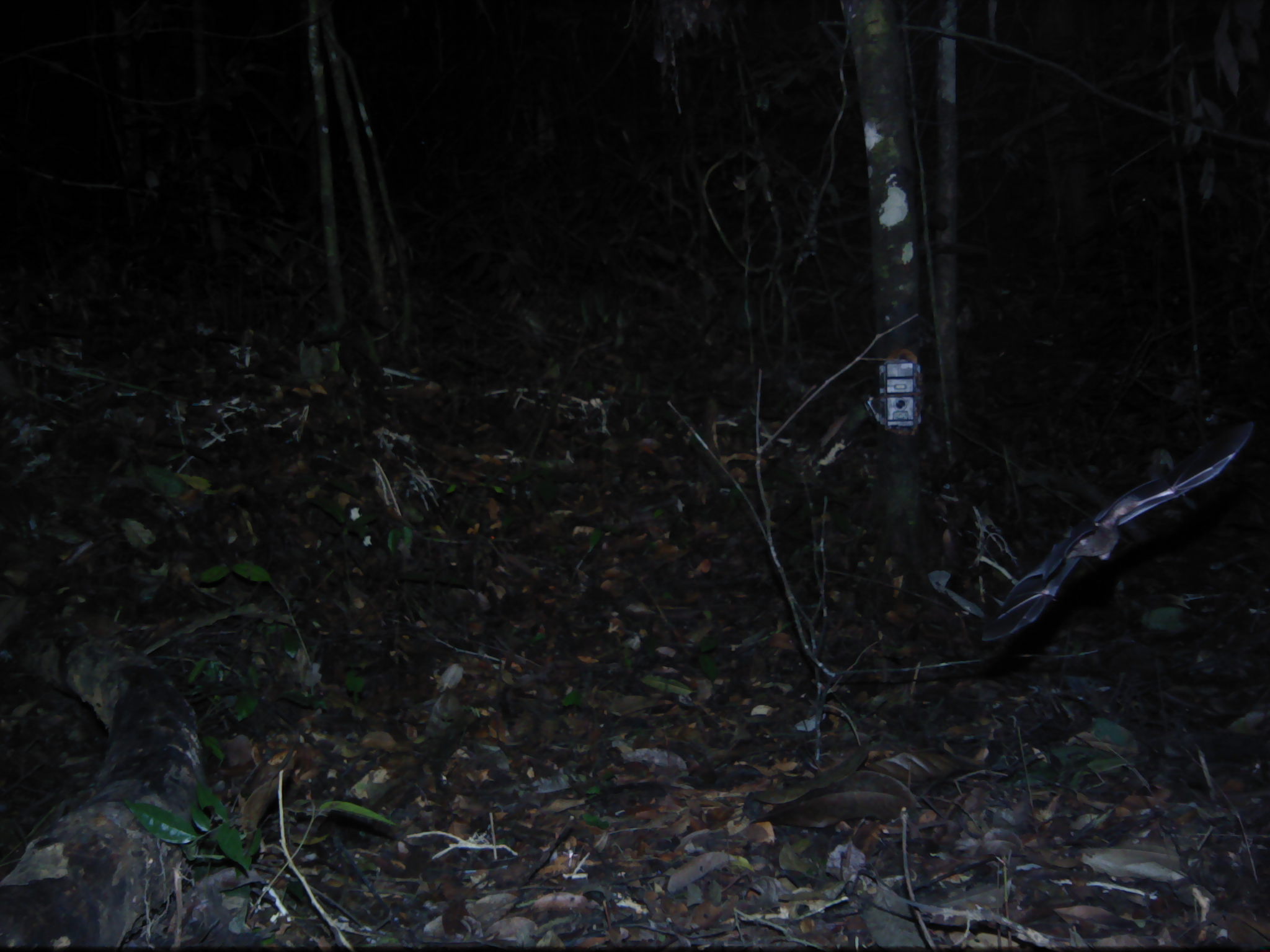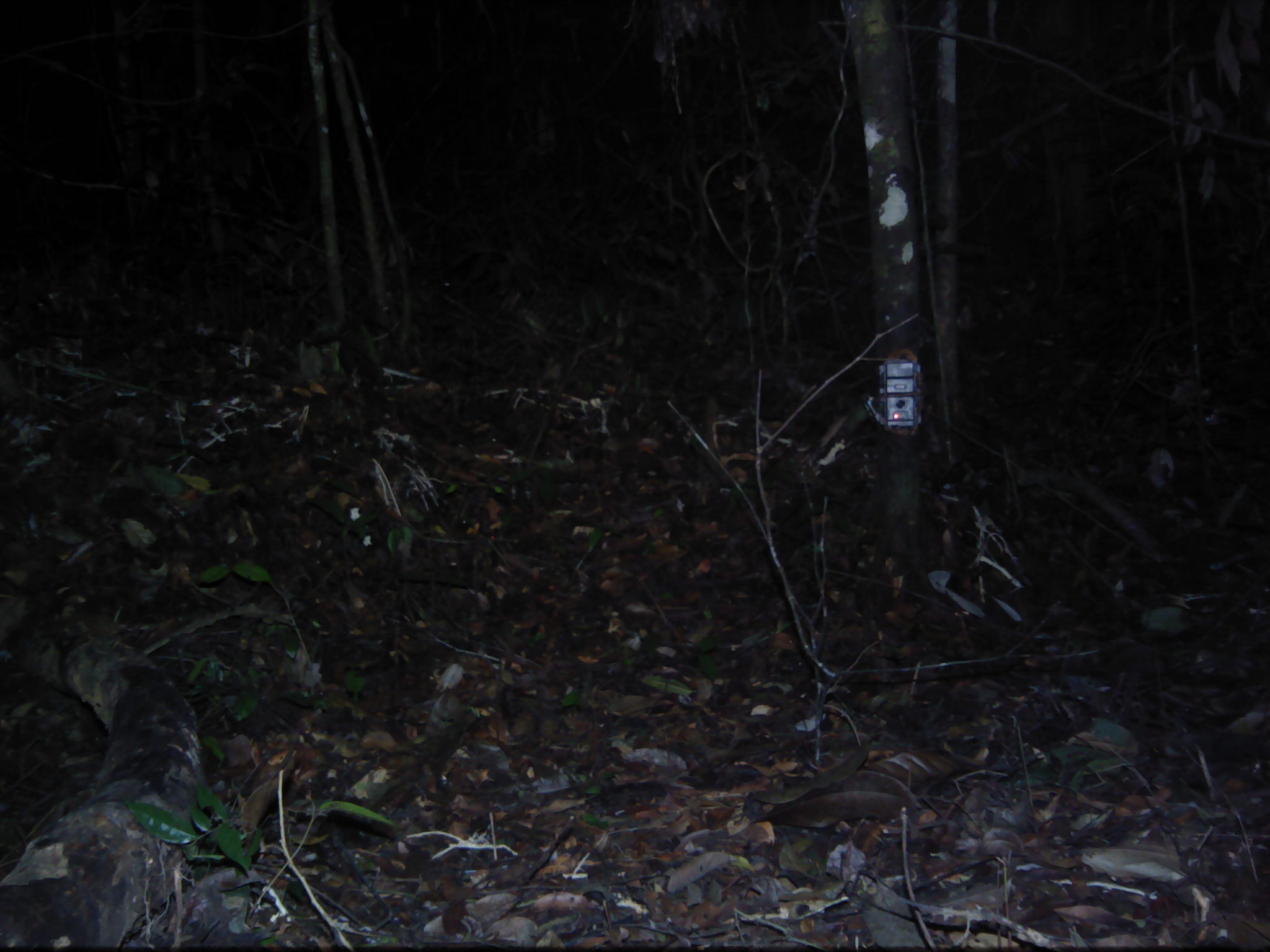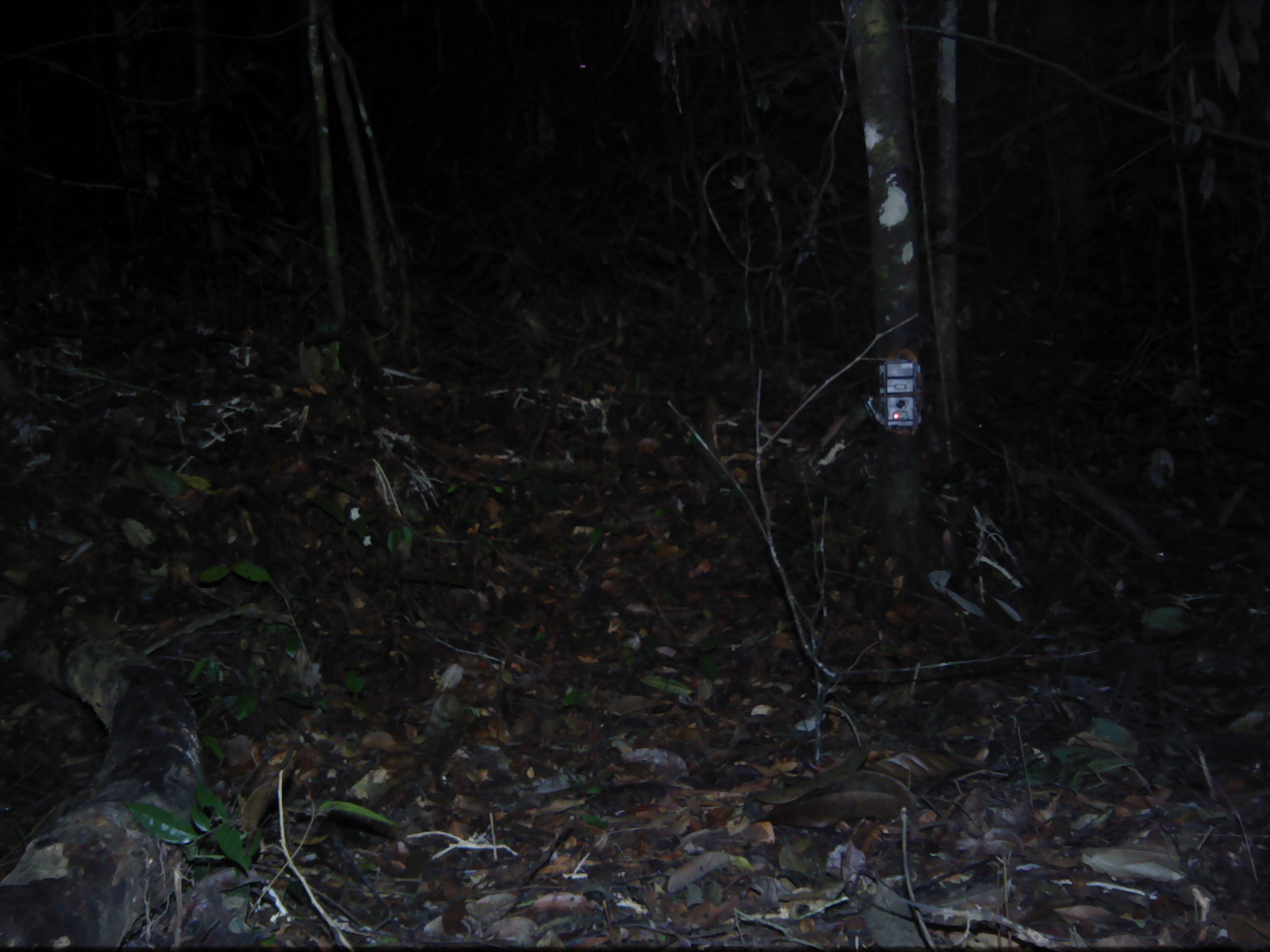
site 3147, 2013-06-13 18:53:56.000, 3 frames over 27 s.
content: unidentified animal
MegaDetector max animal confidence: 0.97